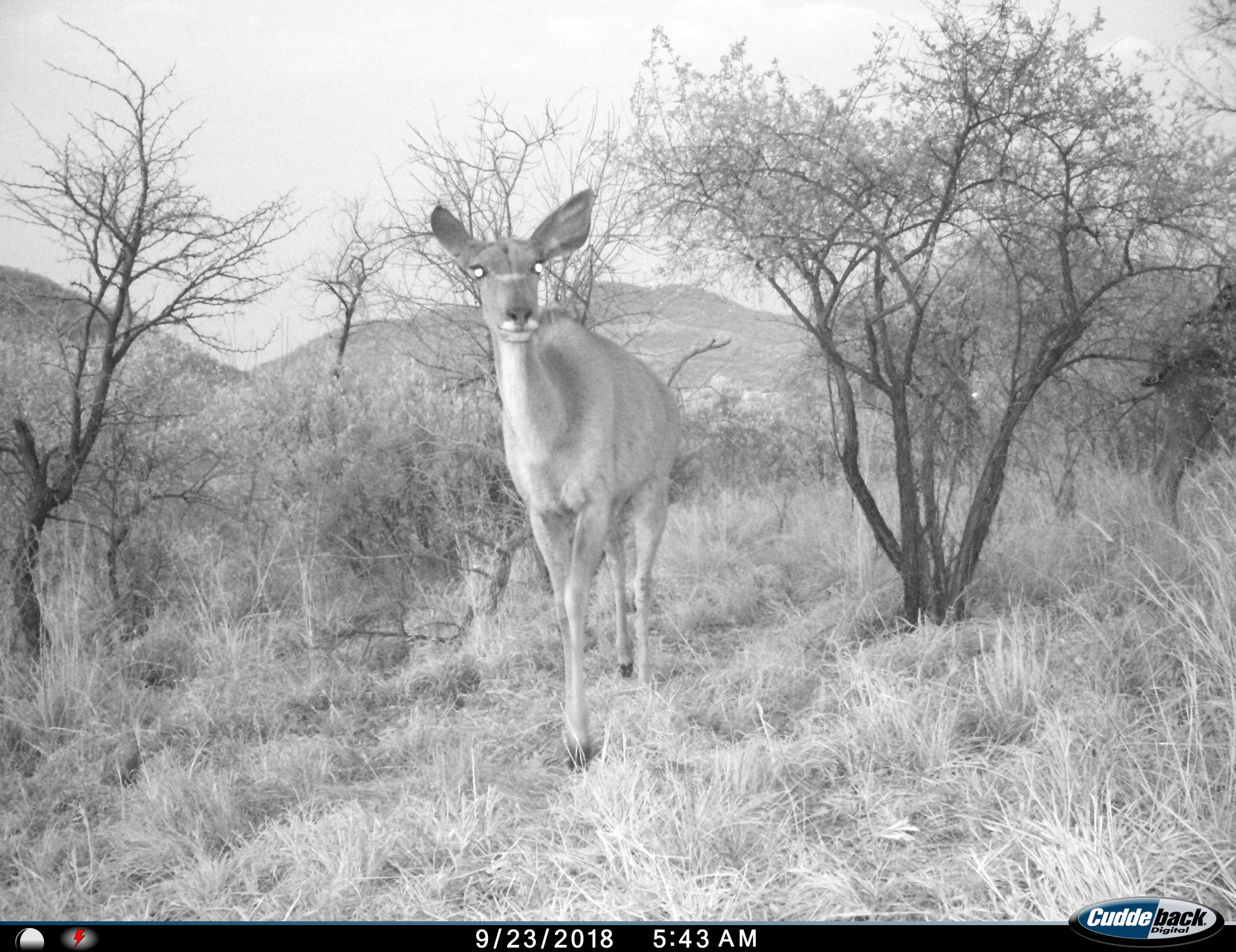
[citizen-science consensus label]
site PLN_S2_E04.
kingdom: Animalia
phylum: Chordata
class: Mammalia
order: Artiodactyla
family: Bovidae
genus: Tragelaphus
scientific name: Tragelaphus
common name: kudu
Kudu (Tragelaphus), count 1. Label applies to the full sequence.